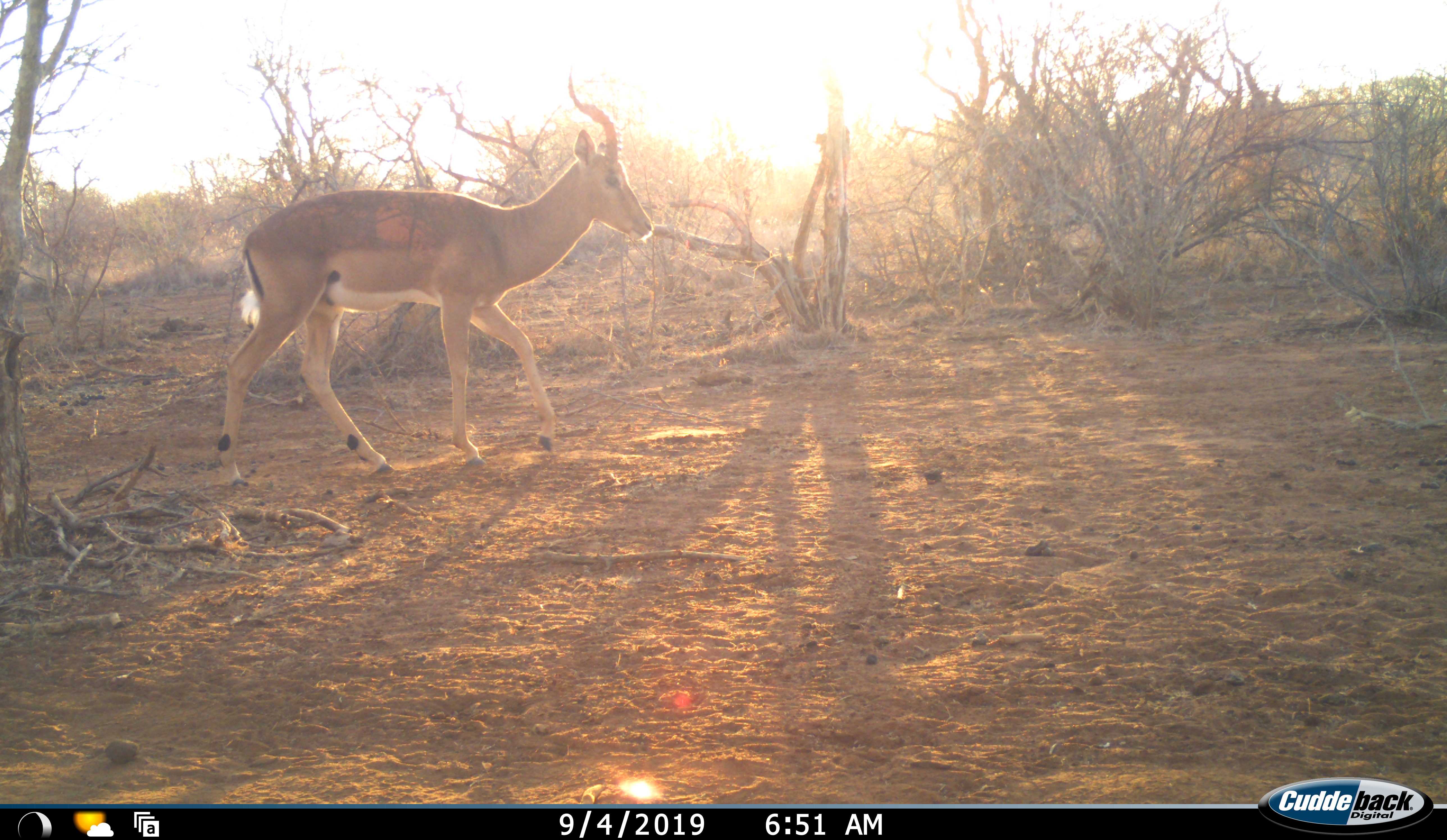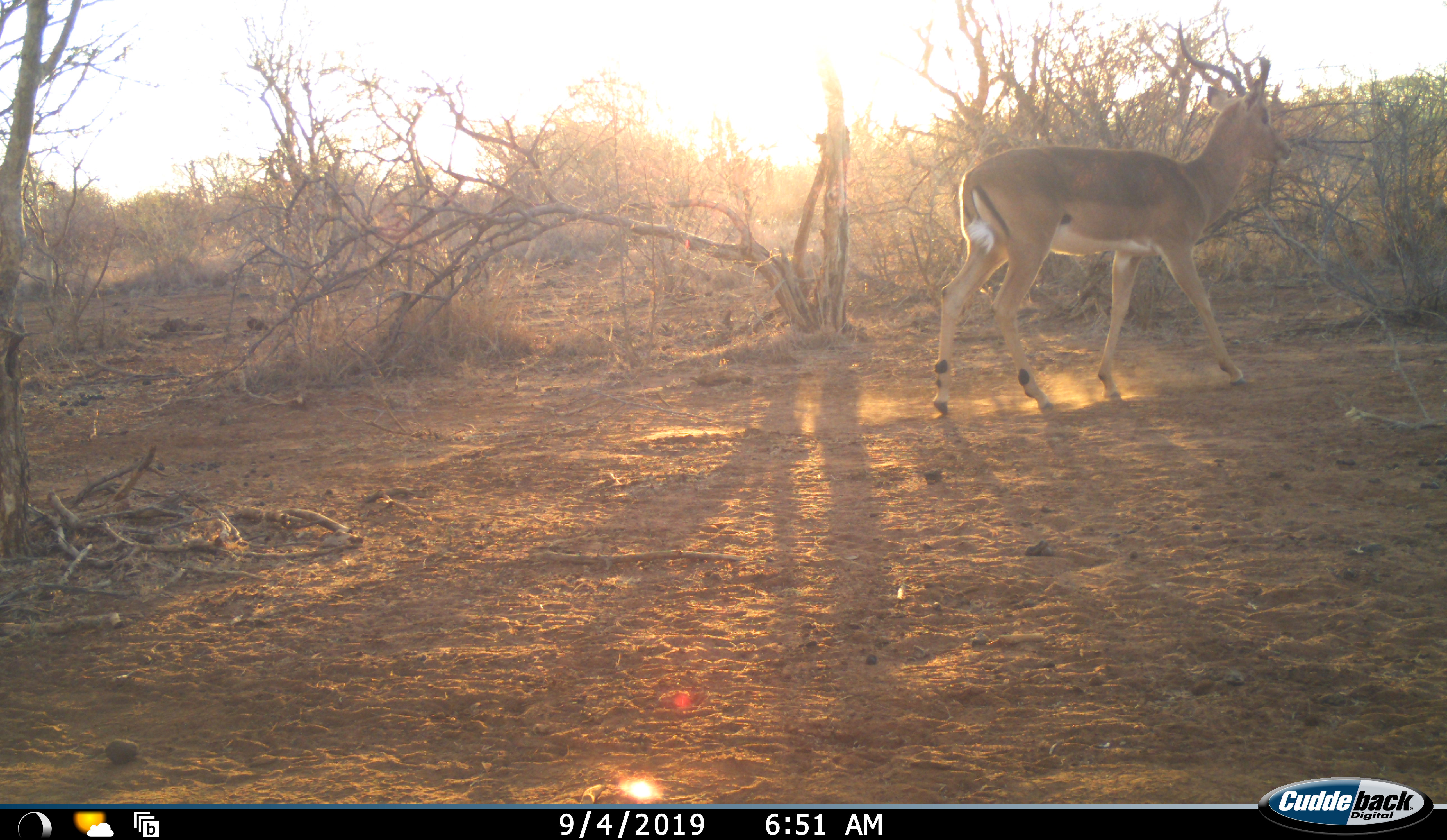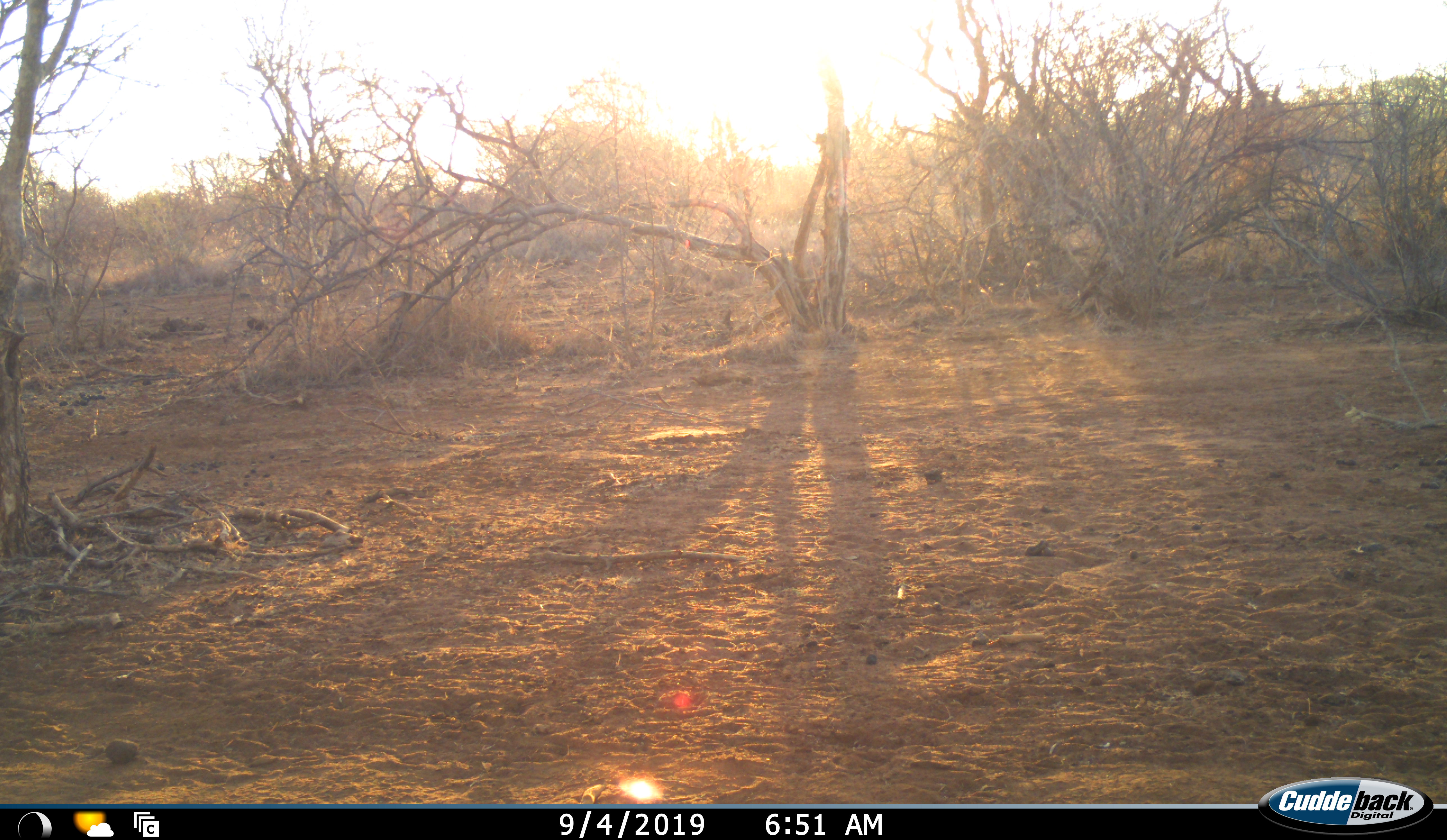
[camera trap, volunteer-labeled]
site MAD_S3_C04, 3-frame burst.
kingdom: Animalia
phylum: Chordata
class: Mammalia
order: Artiodactyla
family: Bovidae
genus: Aepyceros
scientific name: Aepyceros melampus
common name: impala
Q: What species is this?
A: Impala (Aepyceros melampus).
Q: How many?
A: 1.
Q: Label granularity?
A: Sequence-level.